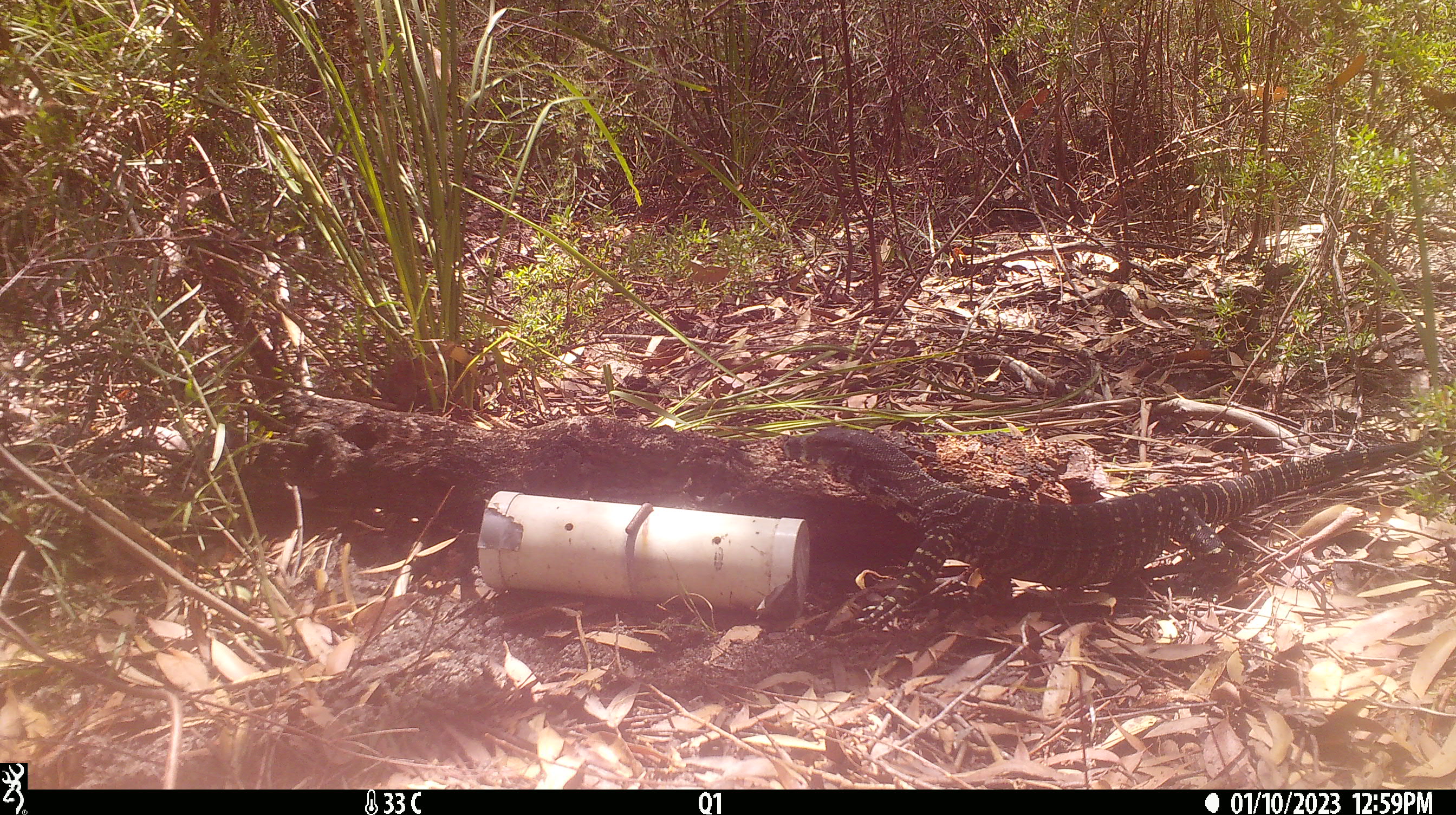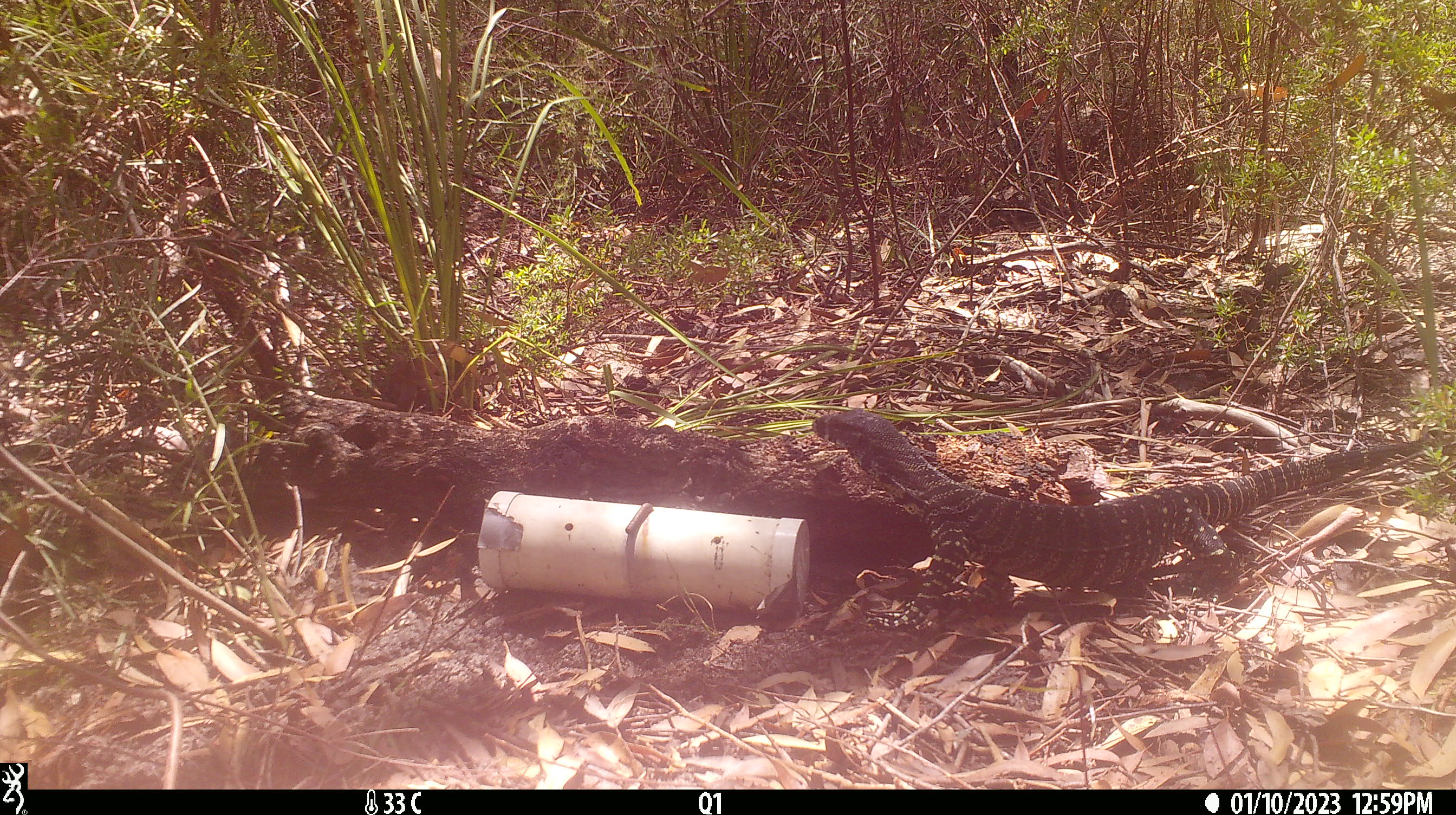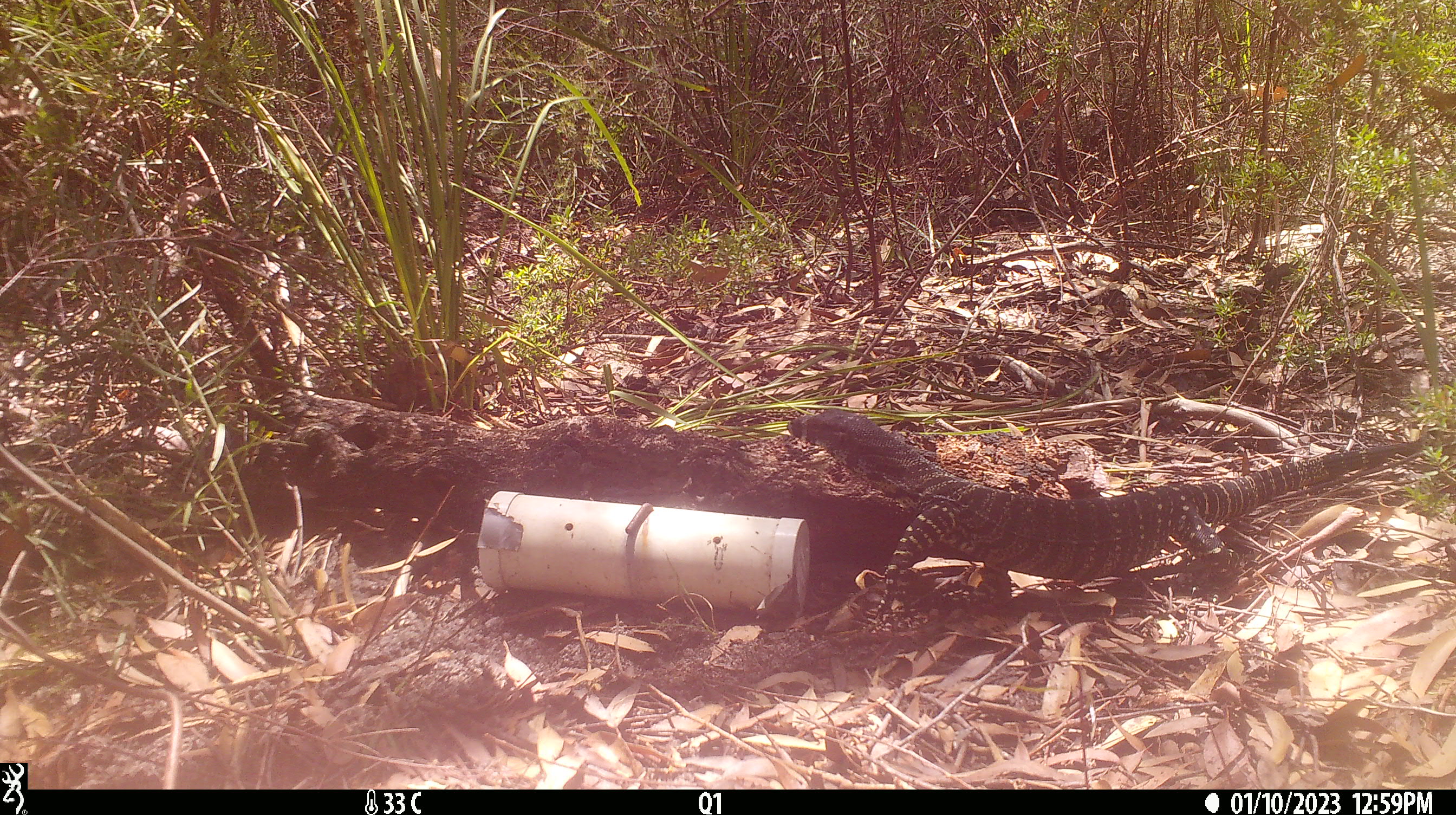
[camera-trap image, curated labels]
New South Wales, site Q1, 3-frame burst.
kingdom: Animalia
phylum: Chordata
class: Reptilia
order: Squamata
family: Varanidae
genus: Varanus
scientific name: Varanus varius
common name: lace monitor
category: goanna